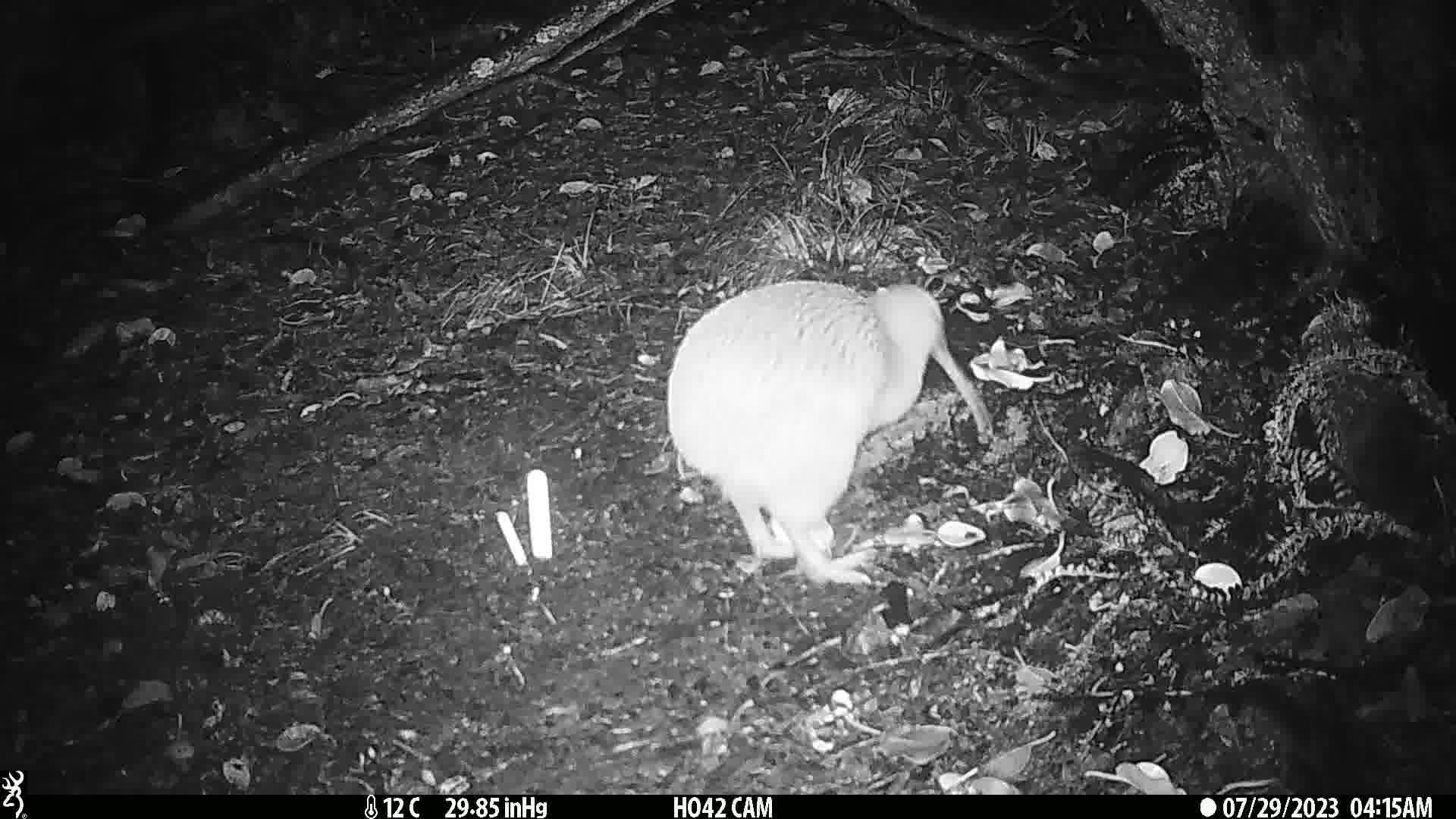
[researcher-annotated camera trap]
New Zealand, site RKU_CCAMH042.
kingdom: Animalia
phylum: Chordata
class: Aves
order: Apterygiformes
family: Apterygidae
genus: Apteryx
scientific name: Apteryx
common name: kiwi